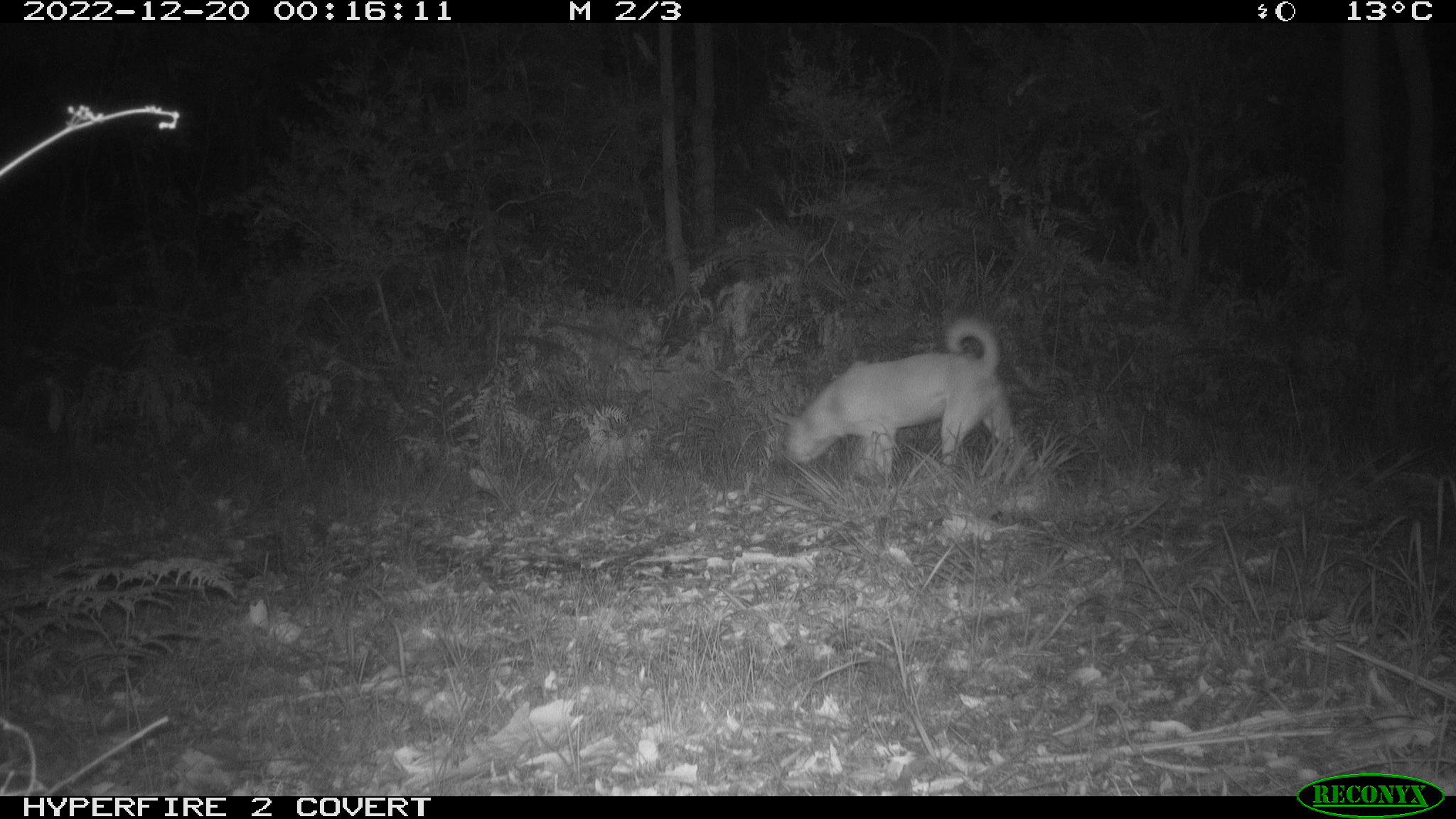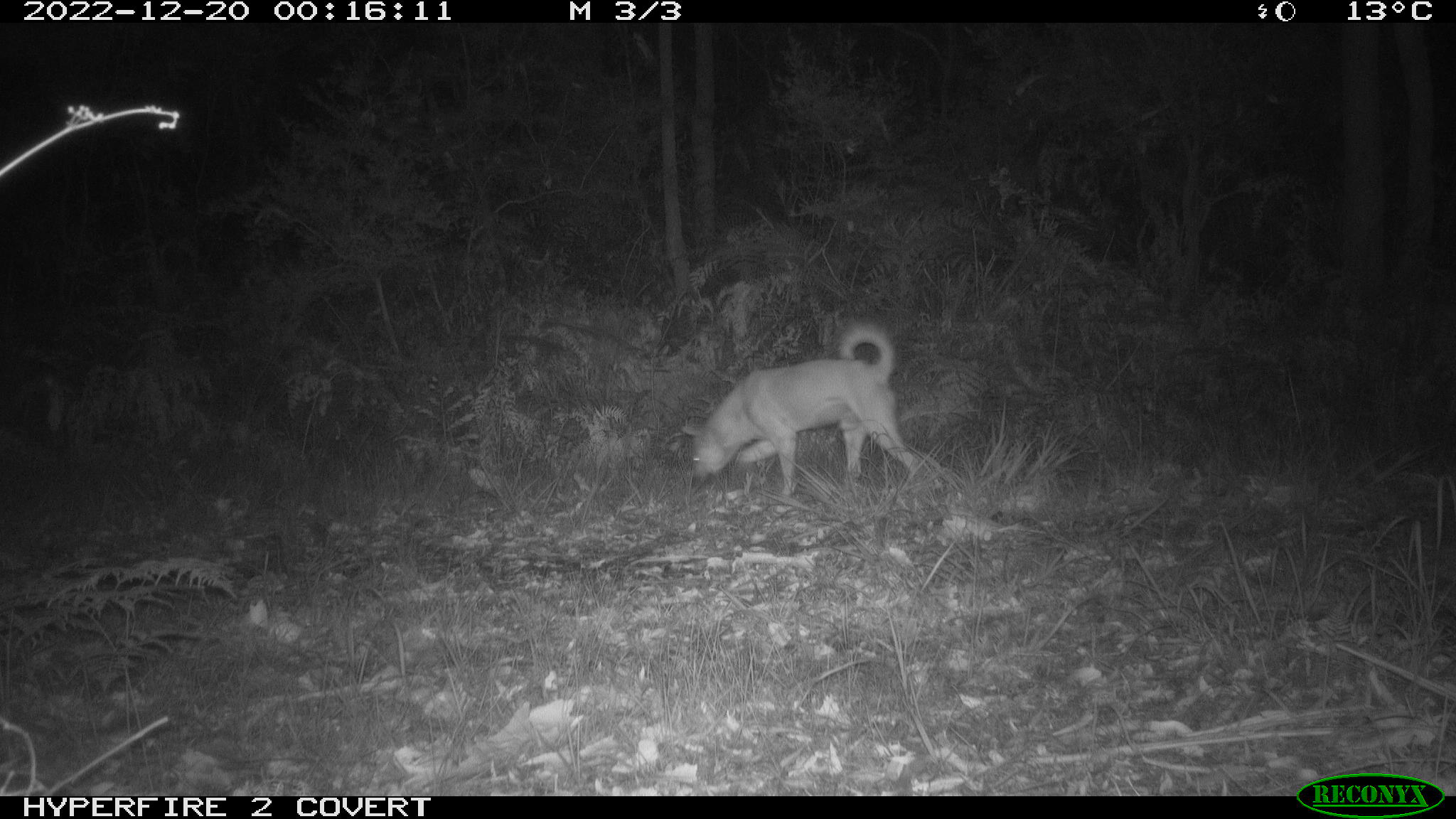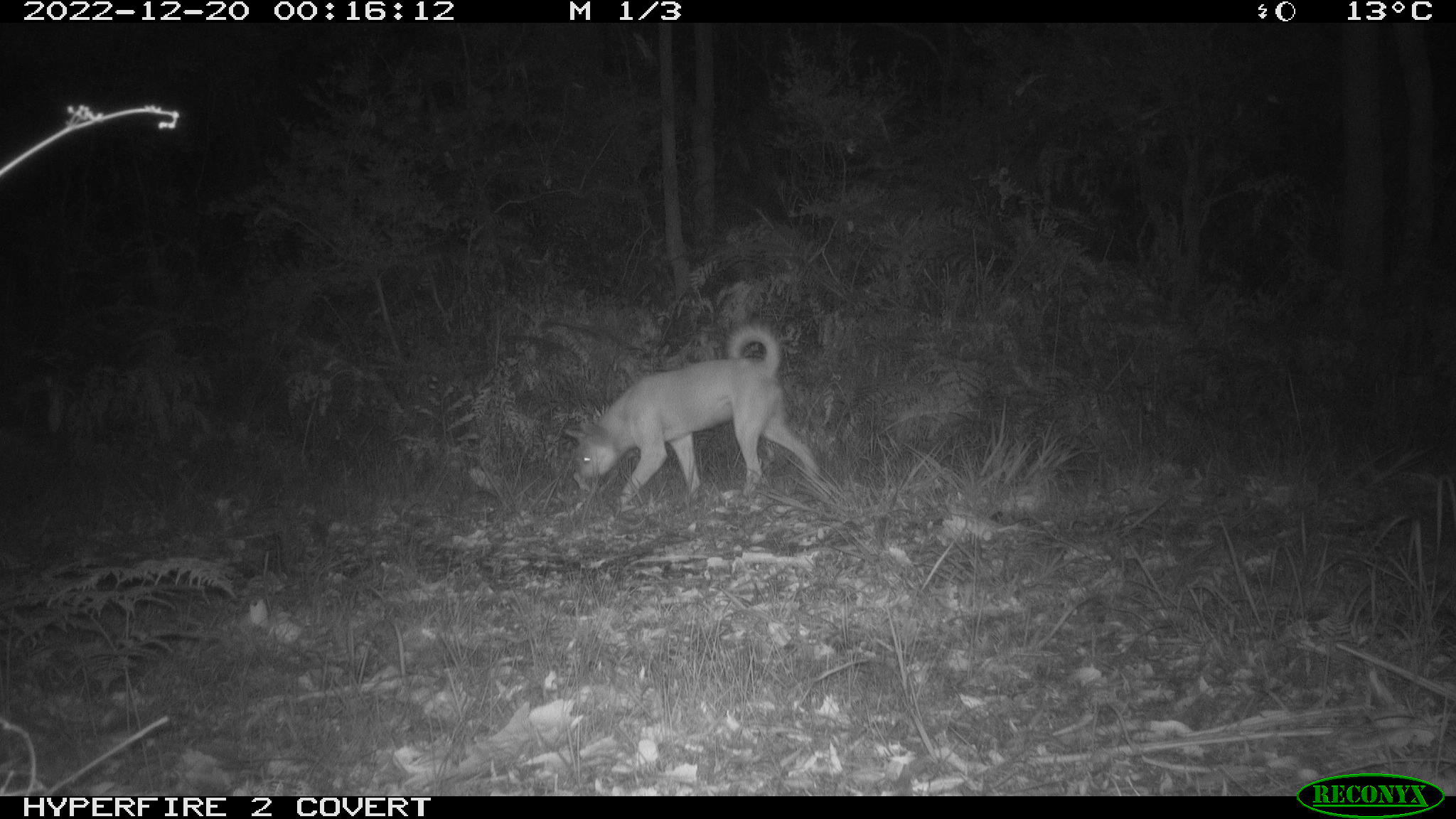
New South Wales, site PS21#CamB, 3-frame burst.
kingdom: Animalia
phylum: Chordata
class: Mammalia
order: Carnivora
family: Canidae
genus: Canis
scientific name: Canis familiaris dingo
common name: dingo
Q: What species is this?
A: Dingo (Canis familiaris dingo).